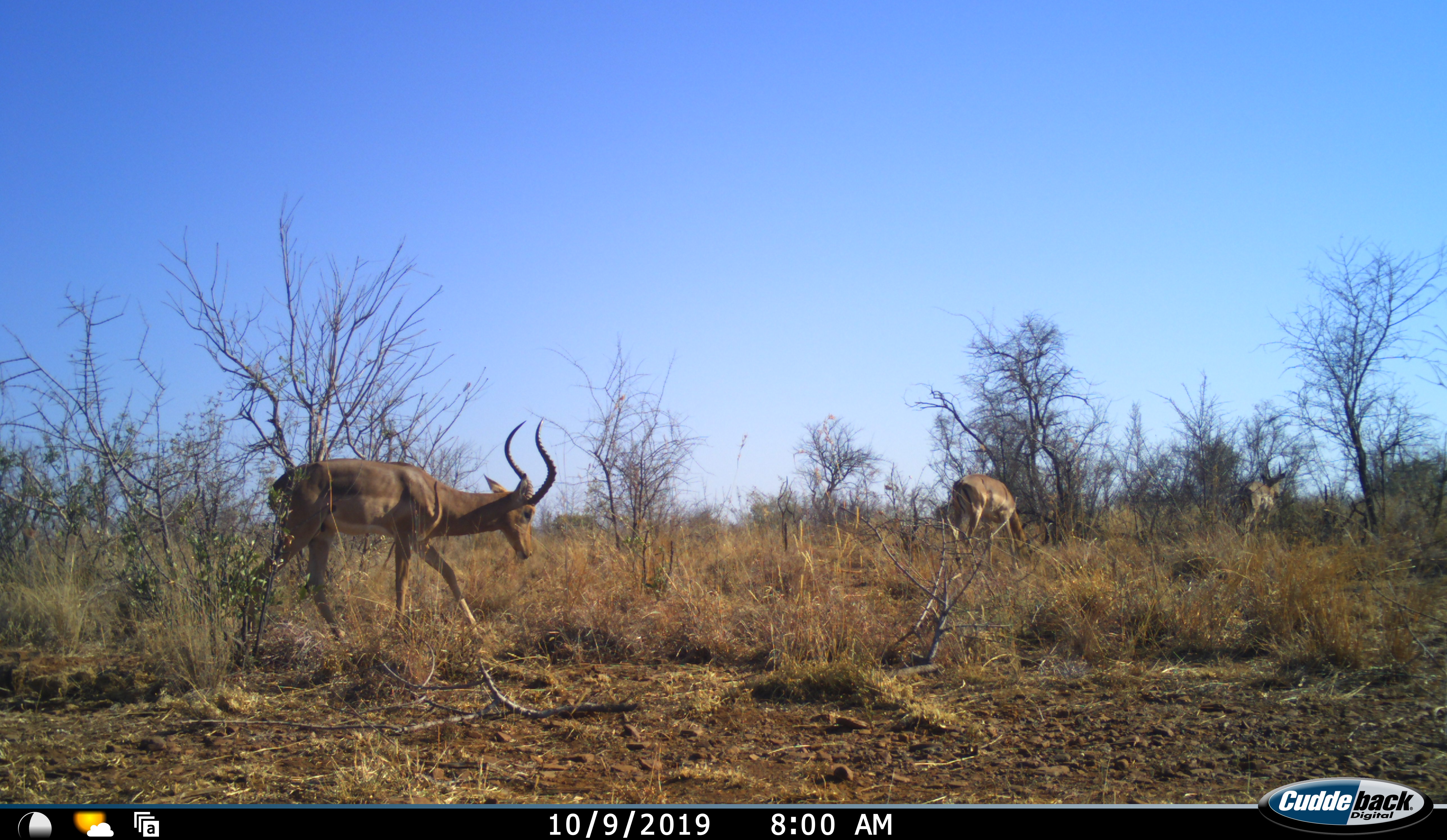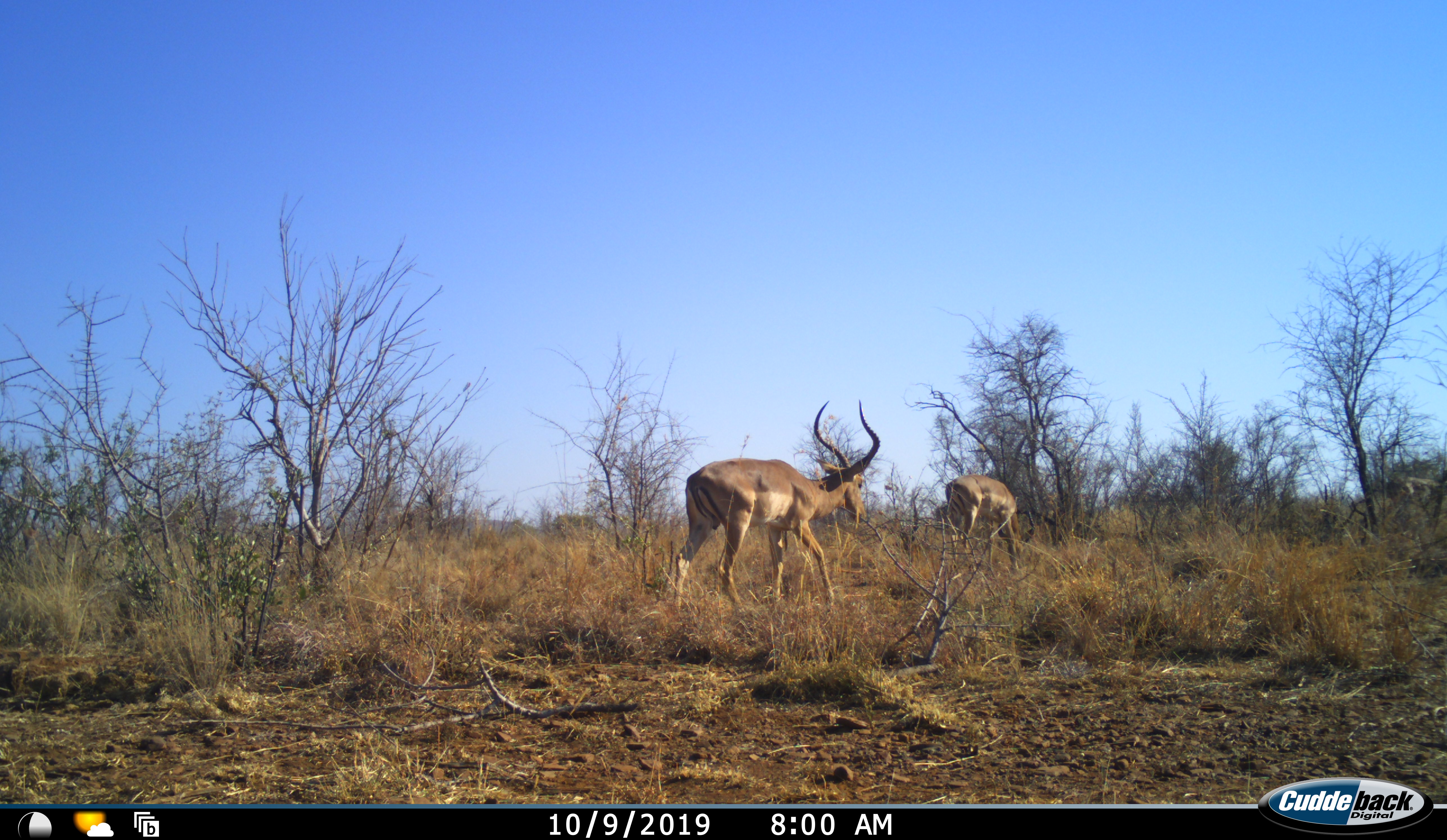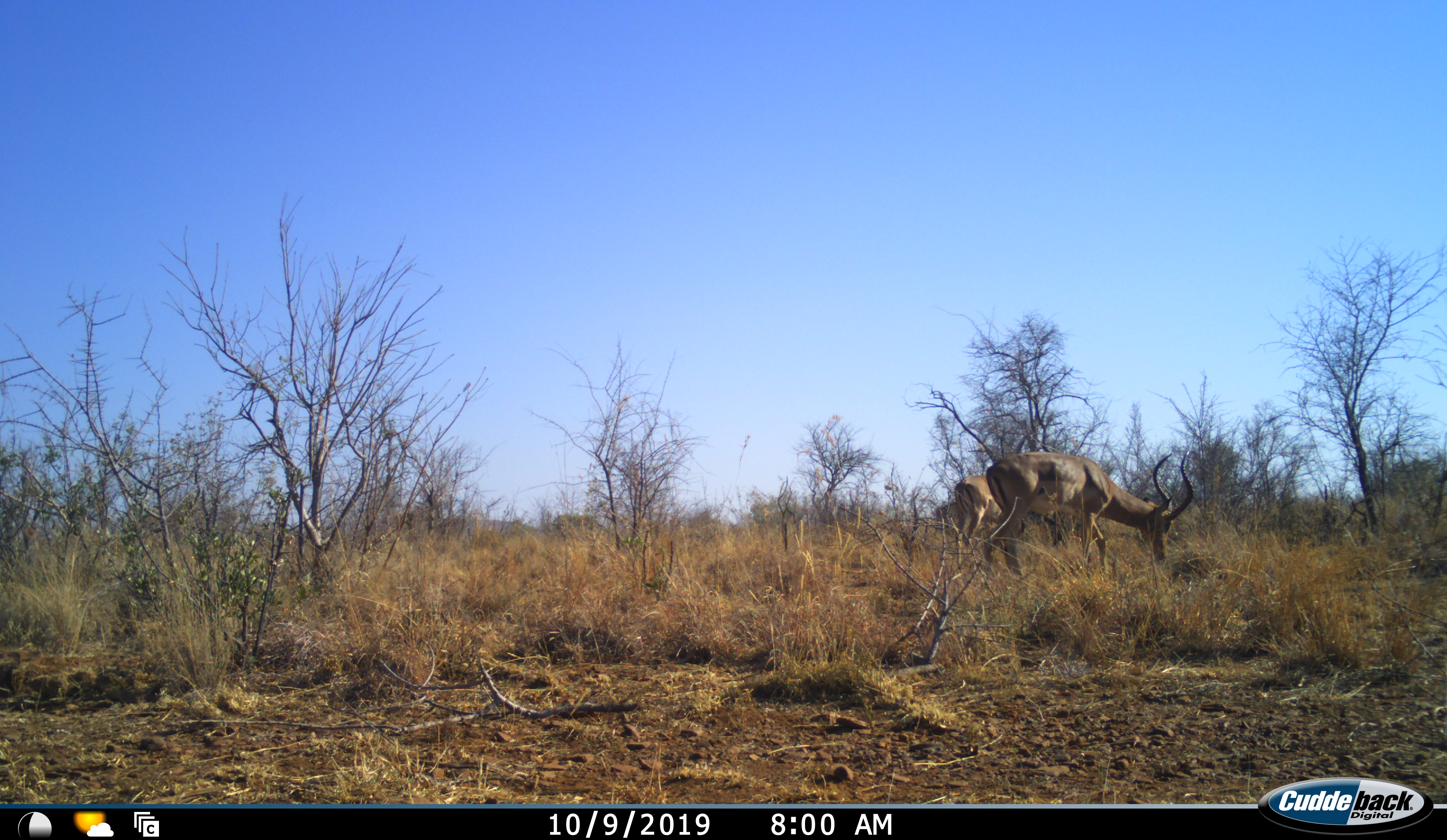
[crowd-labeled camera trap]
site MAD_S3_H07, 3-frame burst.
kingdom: Animalia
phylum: Chordata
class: Mammalia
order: Artiodactyla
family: Bovidae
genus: Aepyceros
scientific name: Aepyceros melampus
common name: impala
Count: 3.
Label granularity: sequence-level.